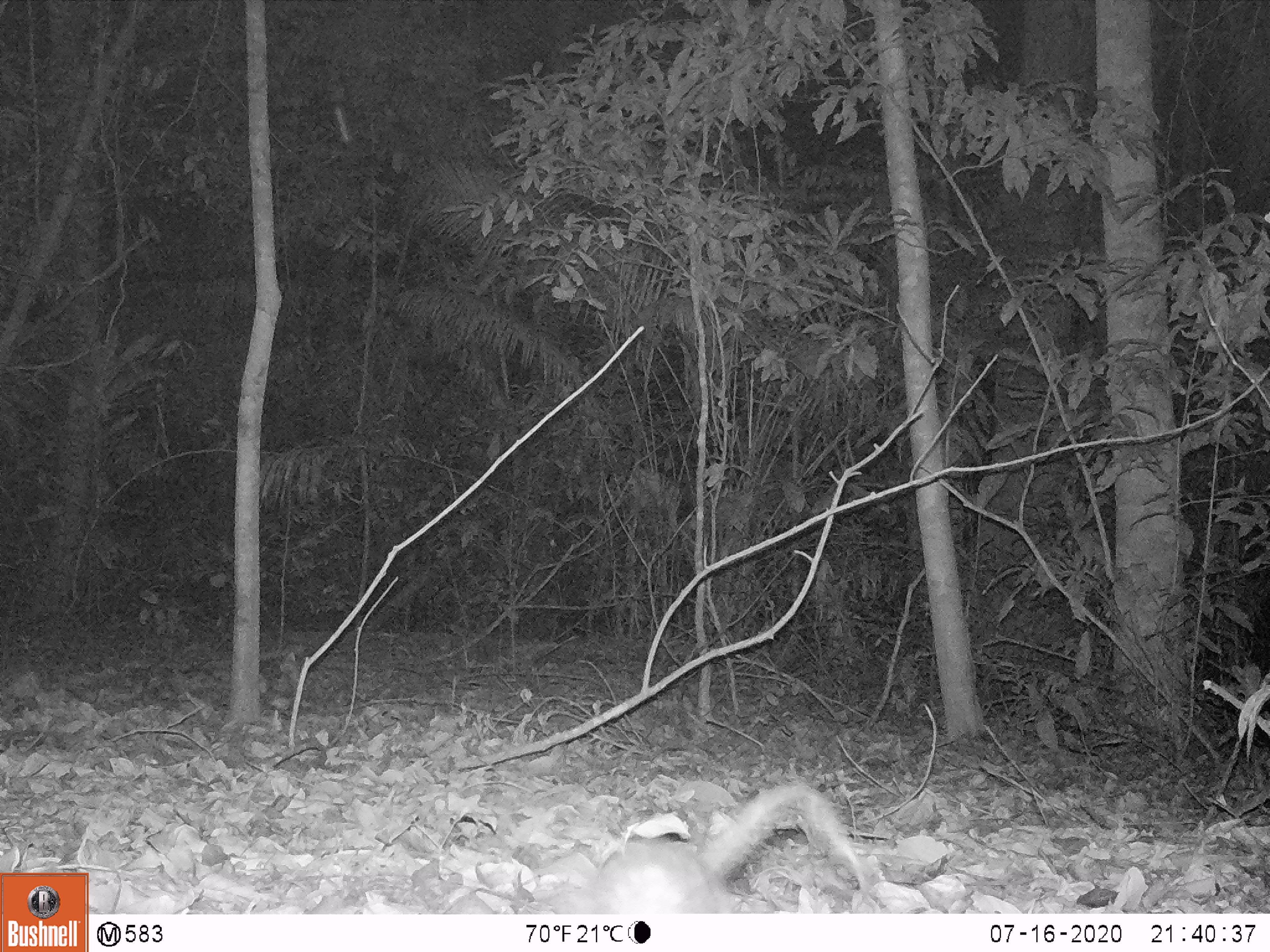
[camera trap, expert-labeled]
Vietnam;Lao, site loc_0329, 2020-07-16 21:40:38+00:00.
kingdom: Animalia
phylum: Chordata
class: Mammalia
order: Rodentia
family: Muridae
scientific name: Muridae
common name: old-world mice and rats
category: unidentified murid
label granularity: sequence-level